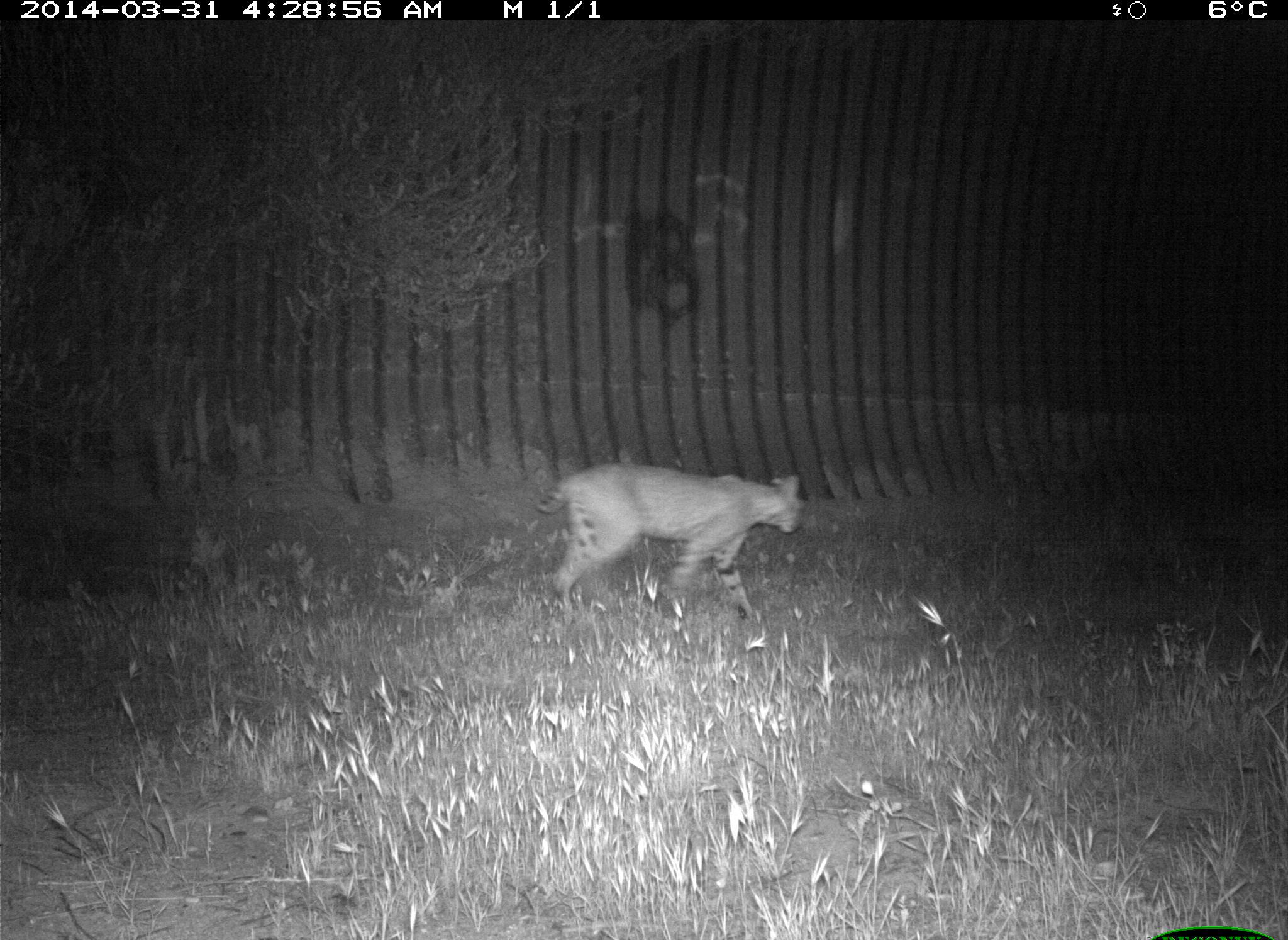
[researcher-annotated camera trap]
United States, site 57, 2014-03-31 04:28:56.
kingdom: Animalia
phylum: Chordata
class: Mammalia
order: Carnivora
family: Felidae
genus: Lynx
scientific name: Lynx rufus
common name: bobcat